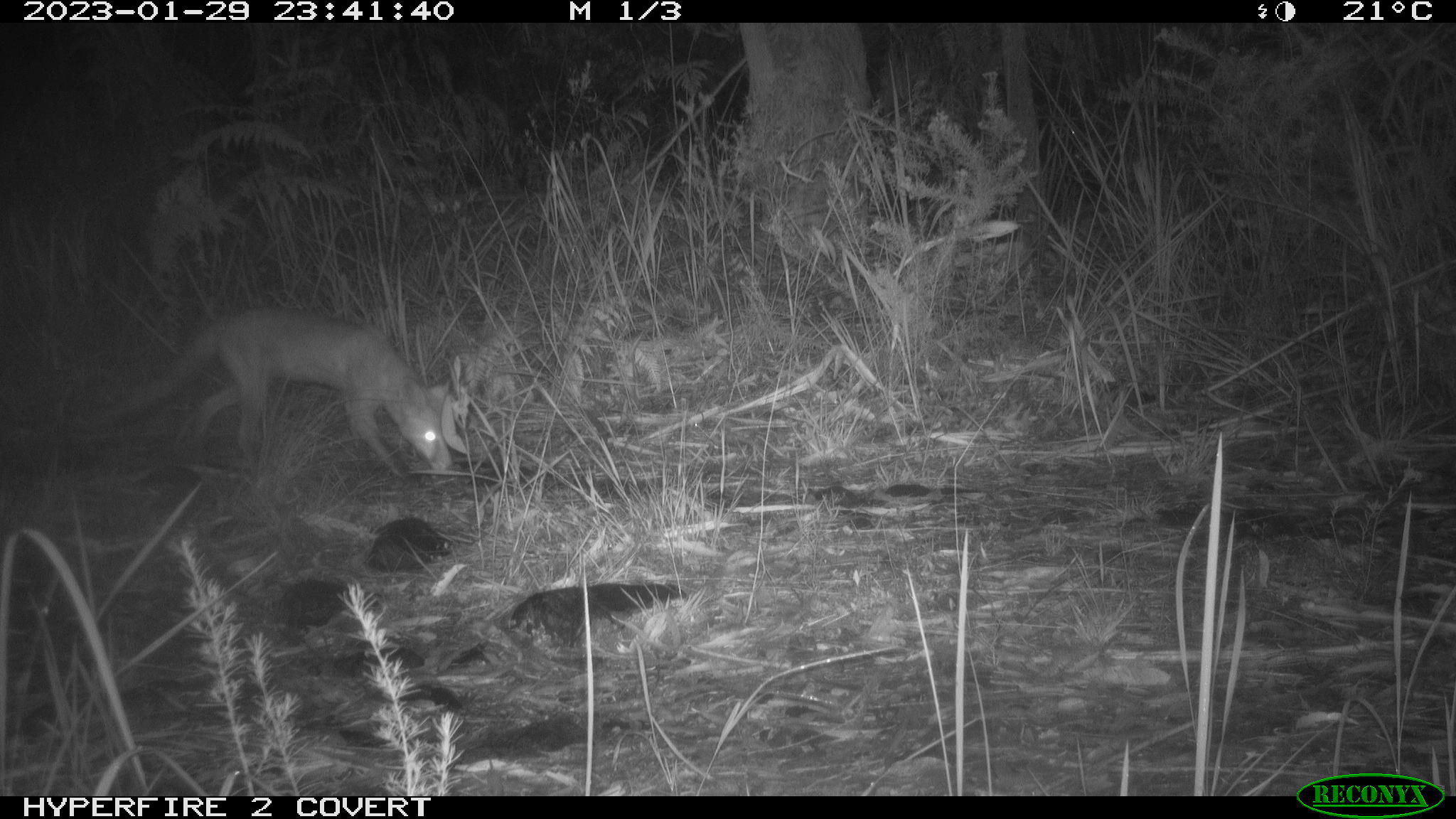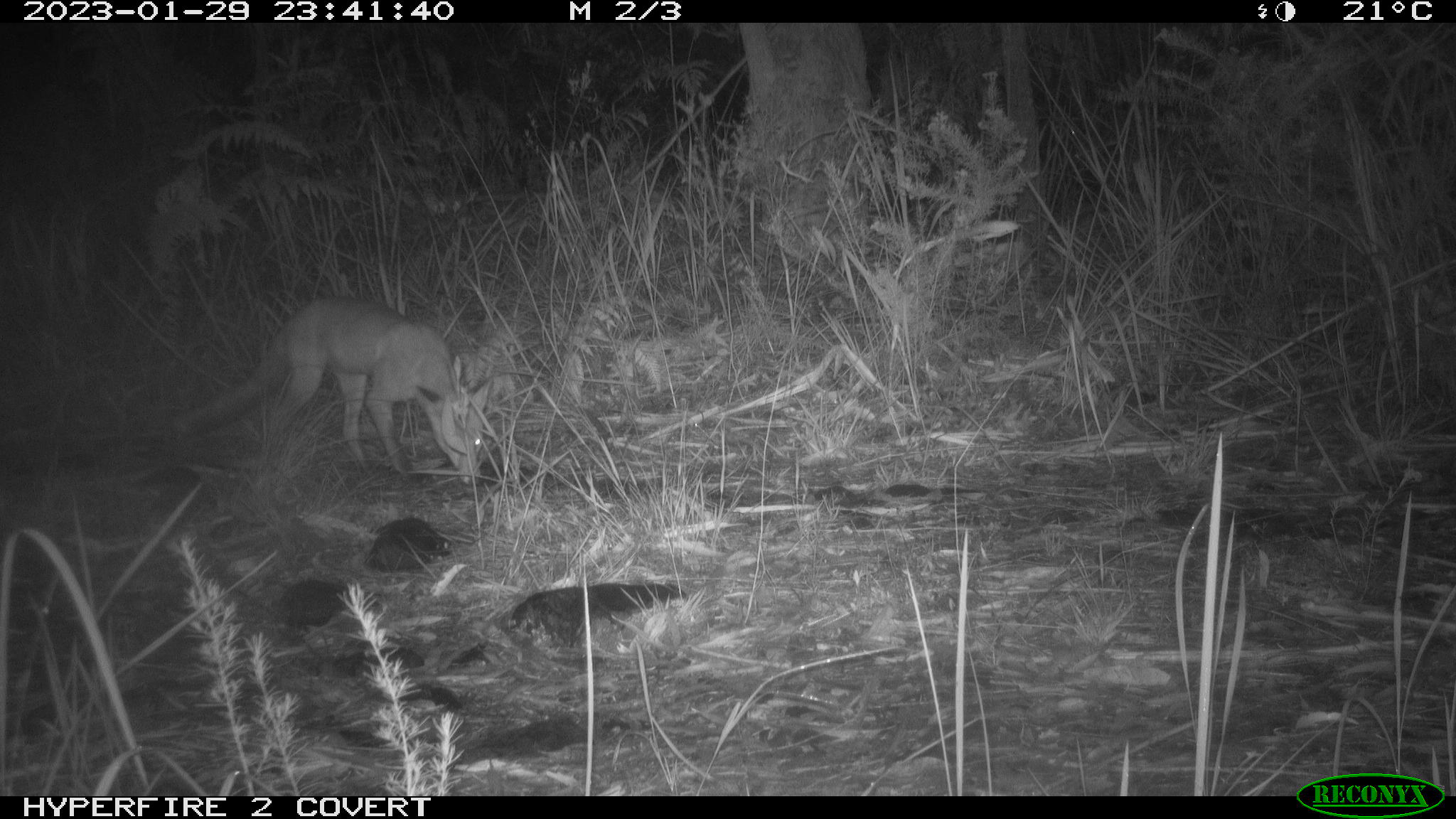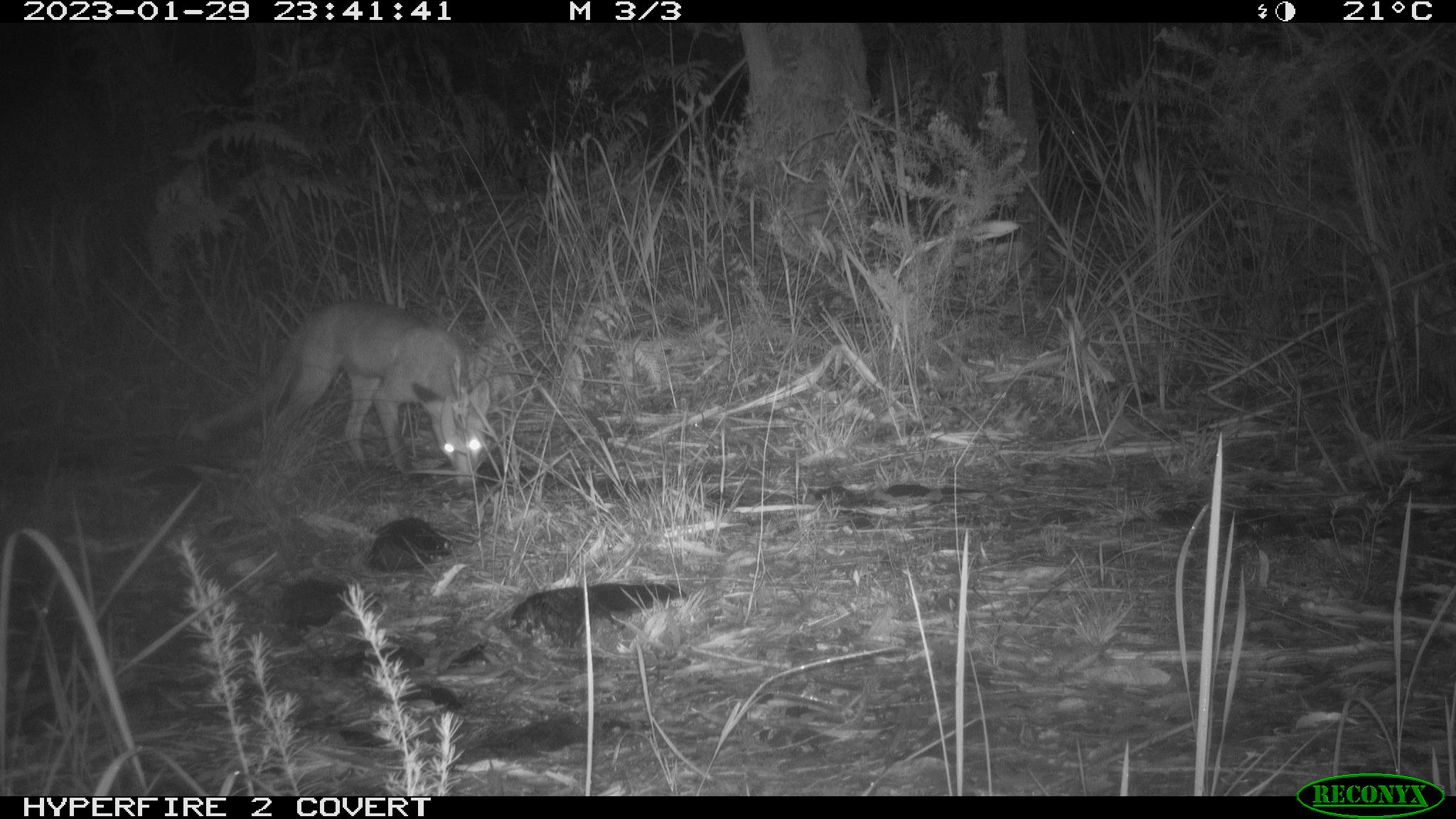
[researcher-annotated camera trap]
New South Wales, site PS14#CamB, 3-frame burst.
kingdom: Animalia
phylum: Chordata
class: Mammalia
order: Carnivora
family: Canidae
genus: Vulpes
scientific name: Vulpes vulpes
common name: red fox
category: fox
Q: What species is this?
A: Fox (red fox) (Vulpes vulpes).